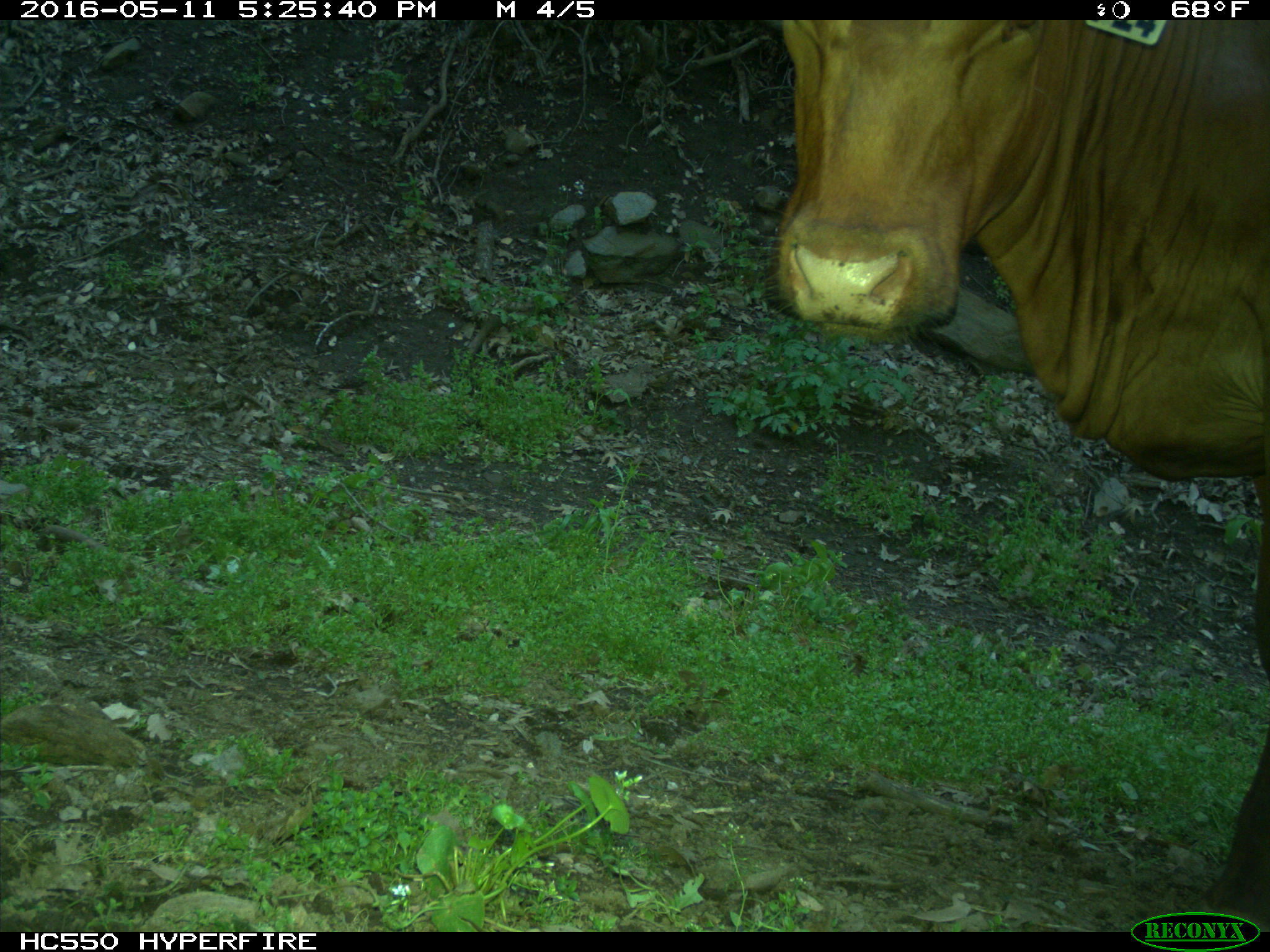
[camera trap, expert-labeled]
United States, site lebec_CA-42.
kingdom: Animalia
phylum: Chordata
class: Mammalia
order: Artiodactyla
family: Bovidae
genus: Bos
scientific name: Bos taurus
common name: domestic cow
Bos taurus (domestic cow).